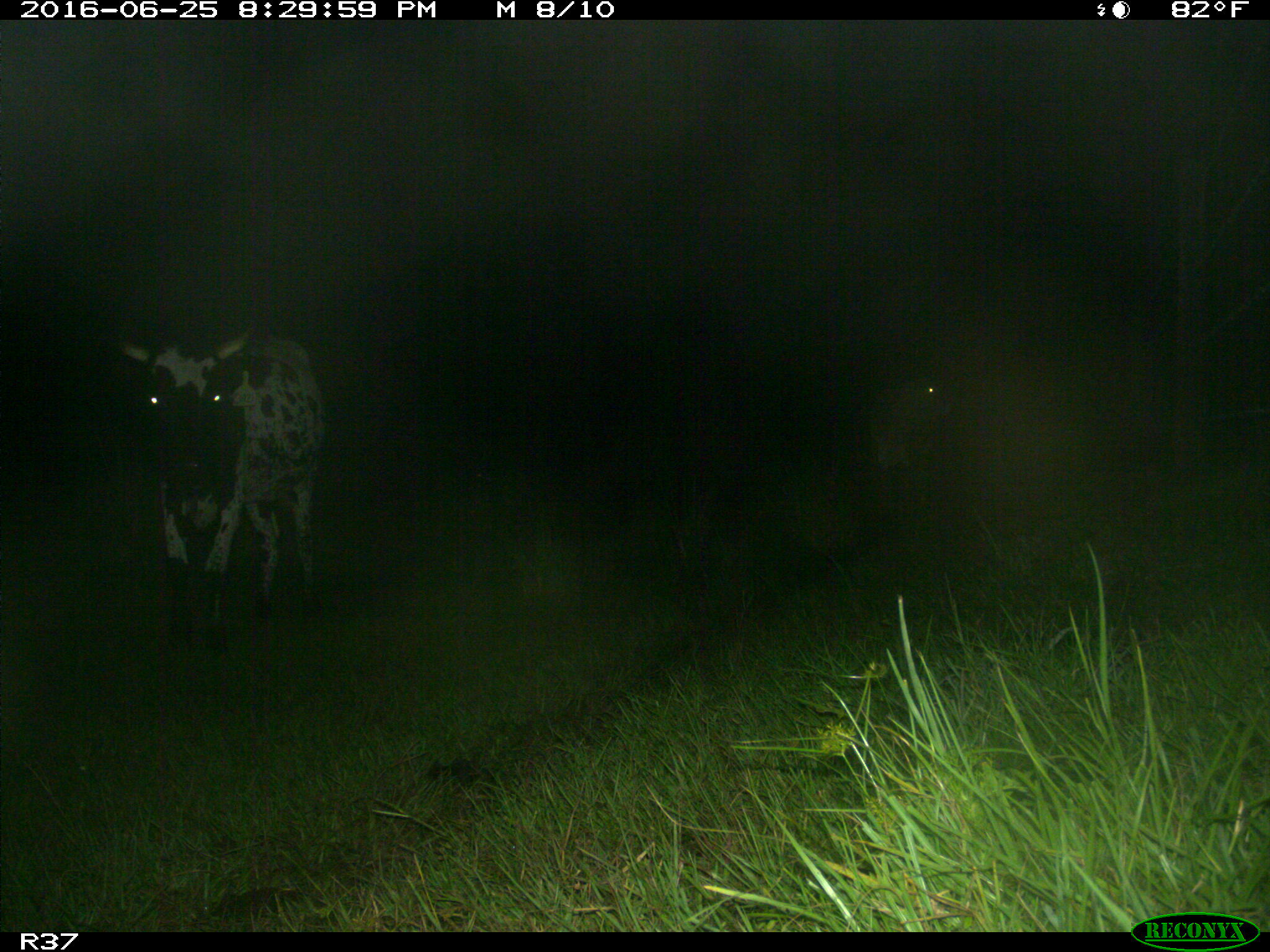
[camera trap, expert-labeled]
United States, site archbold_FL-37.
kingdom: Animalia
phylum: Chordata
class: Mammalia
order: Artiodactyla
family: Bovidae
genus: Bos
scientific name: Bos taurus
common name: domestic cow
Bos taurus (domestic cow).